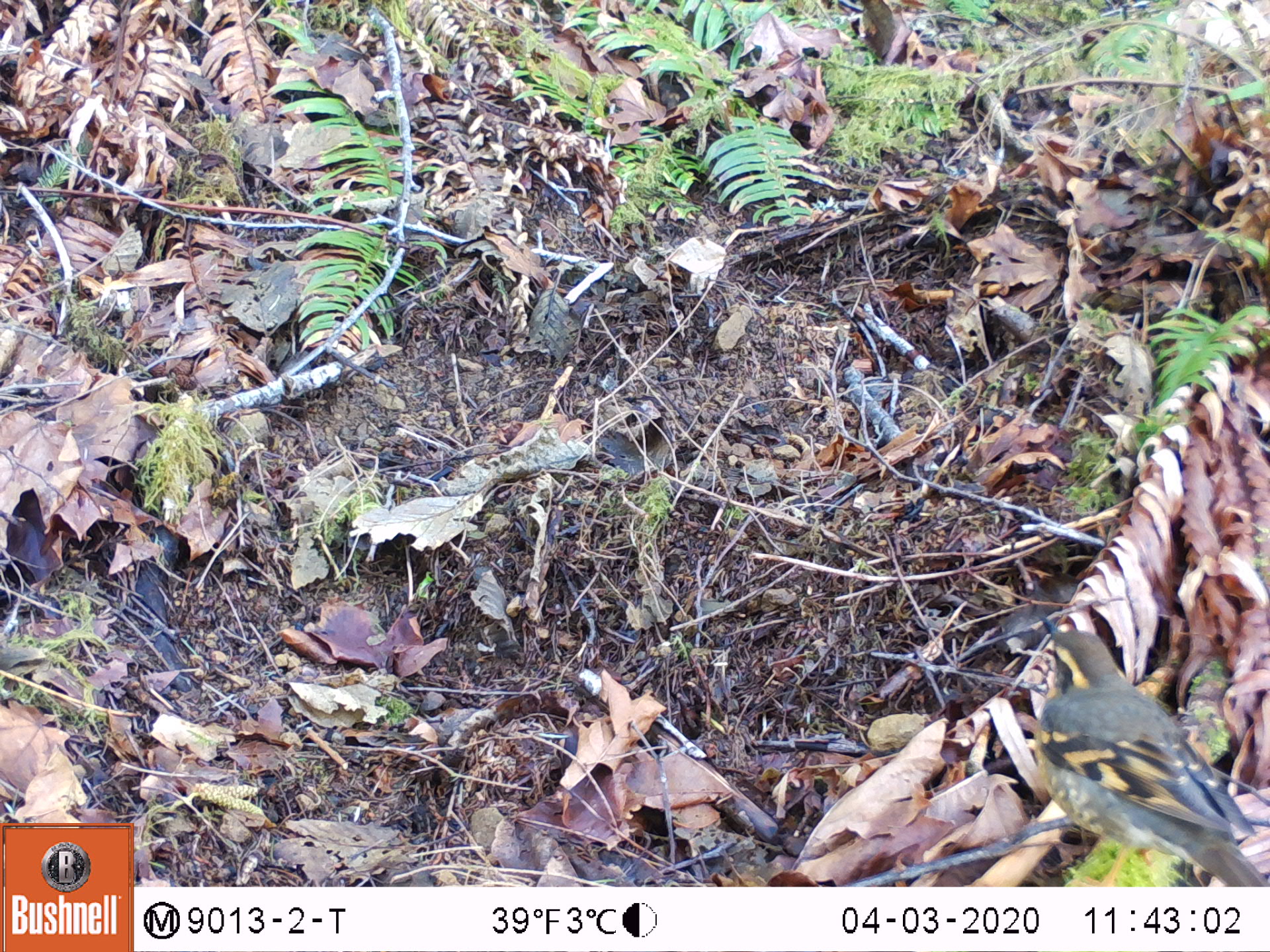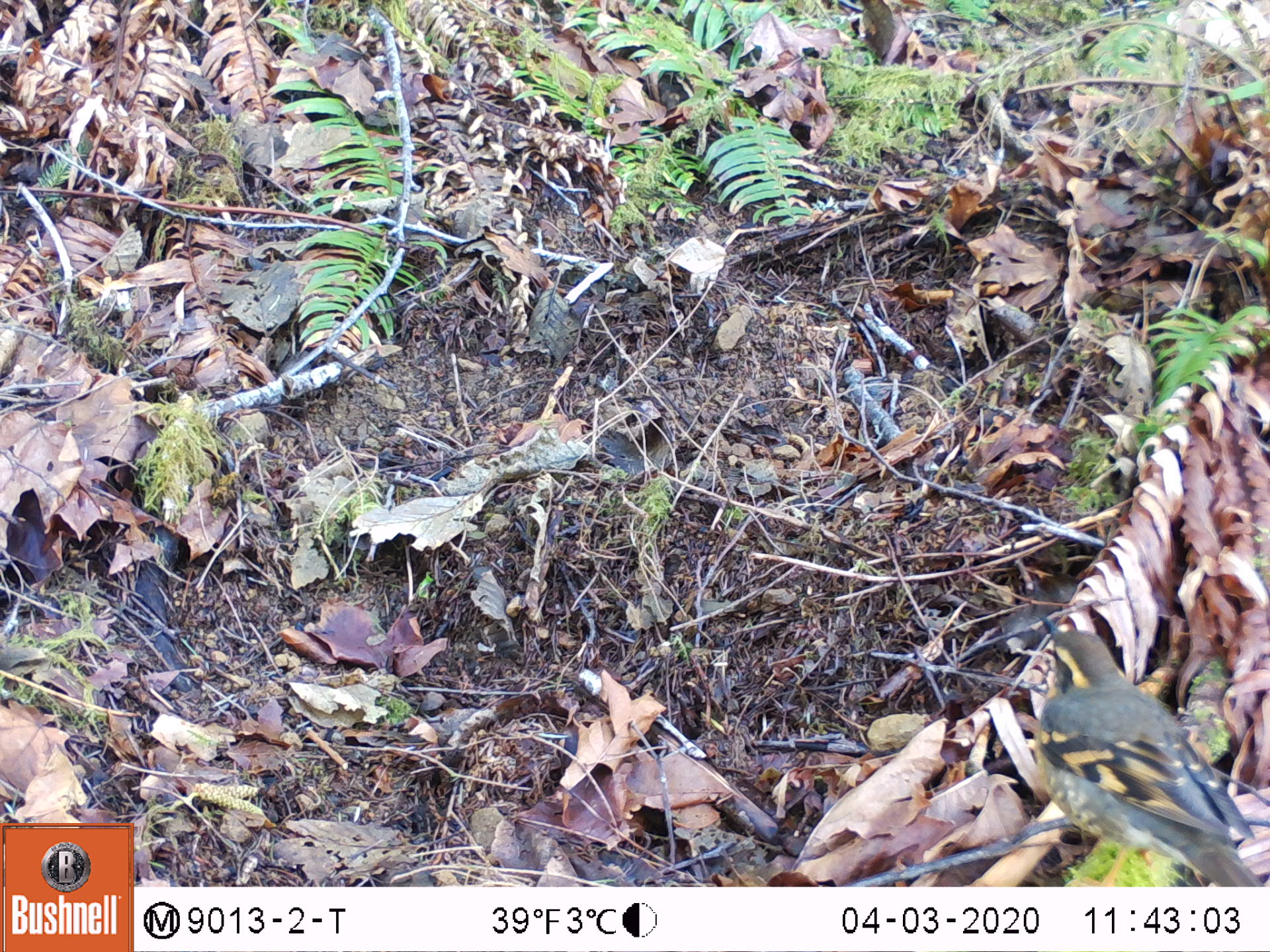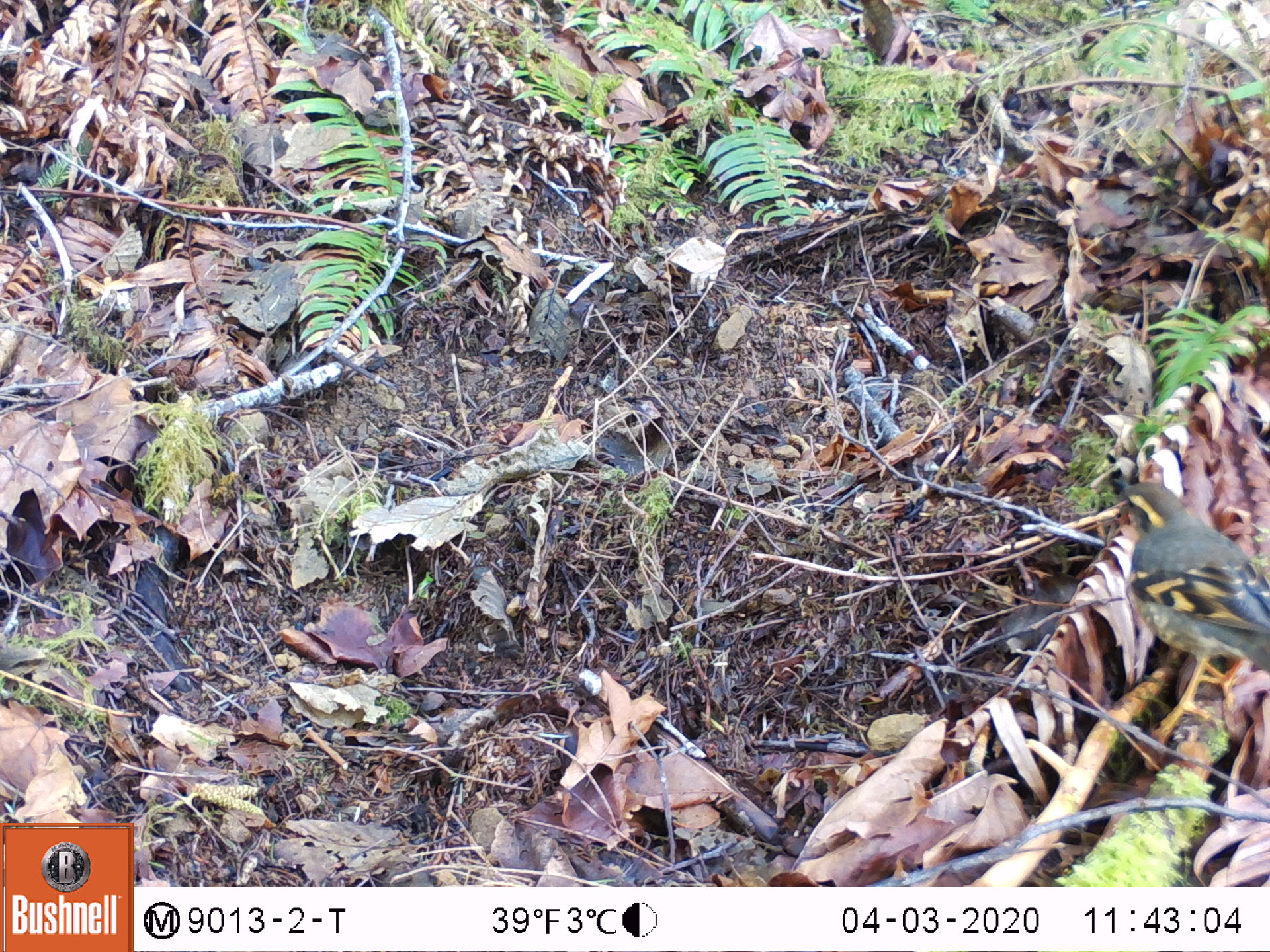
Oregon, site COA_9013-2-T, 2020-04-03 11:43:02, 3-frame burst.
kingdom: Animalia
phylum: Chordata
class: Aves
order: Passeriformes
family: Turdidae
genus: Ixoreus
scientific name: Ixoreus naevius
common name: varied thrush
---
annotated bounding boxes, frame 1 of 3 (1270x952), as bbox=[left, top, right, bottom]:
varied thrush: bbox=[1037, 617, 1263, 883]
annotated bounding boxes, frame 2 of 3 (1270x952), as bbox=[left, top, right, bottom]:
varied thrush: bbox=[1031, 614, 1262, 882]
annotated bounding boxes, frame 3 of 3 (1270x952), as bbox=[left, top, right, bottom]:
varied thrush: bbox=[1104, 475, 1263, 697]